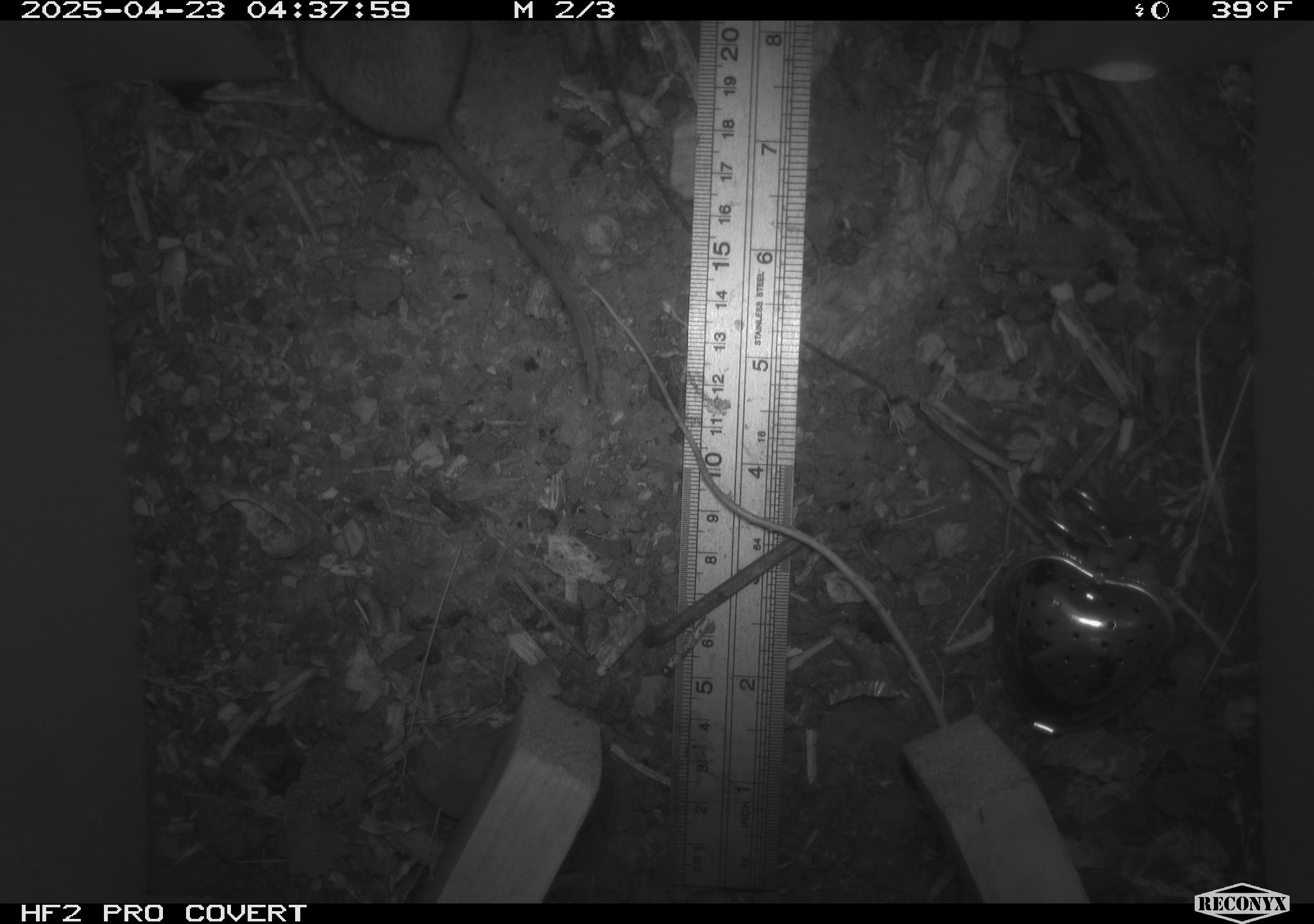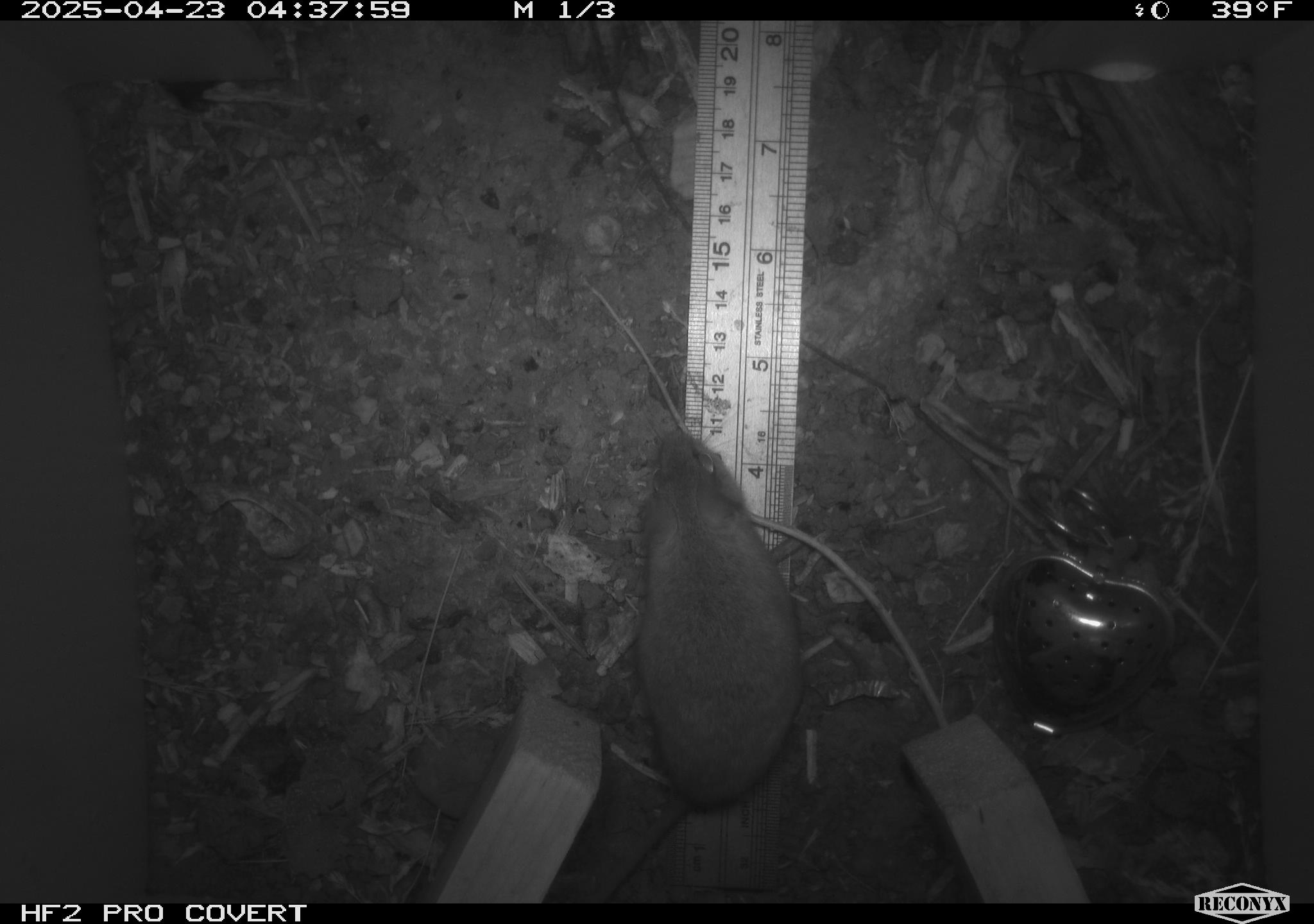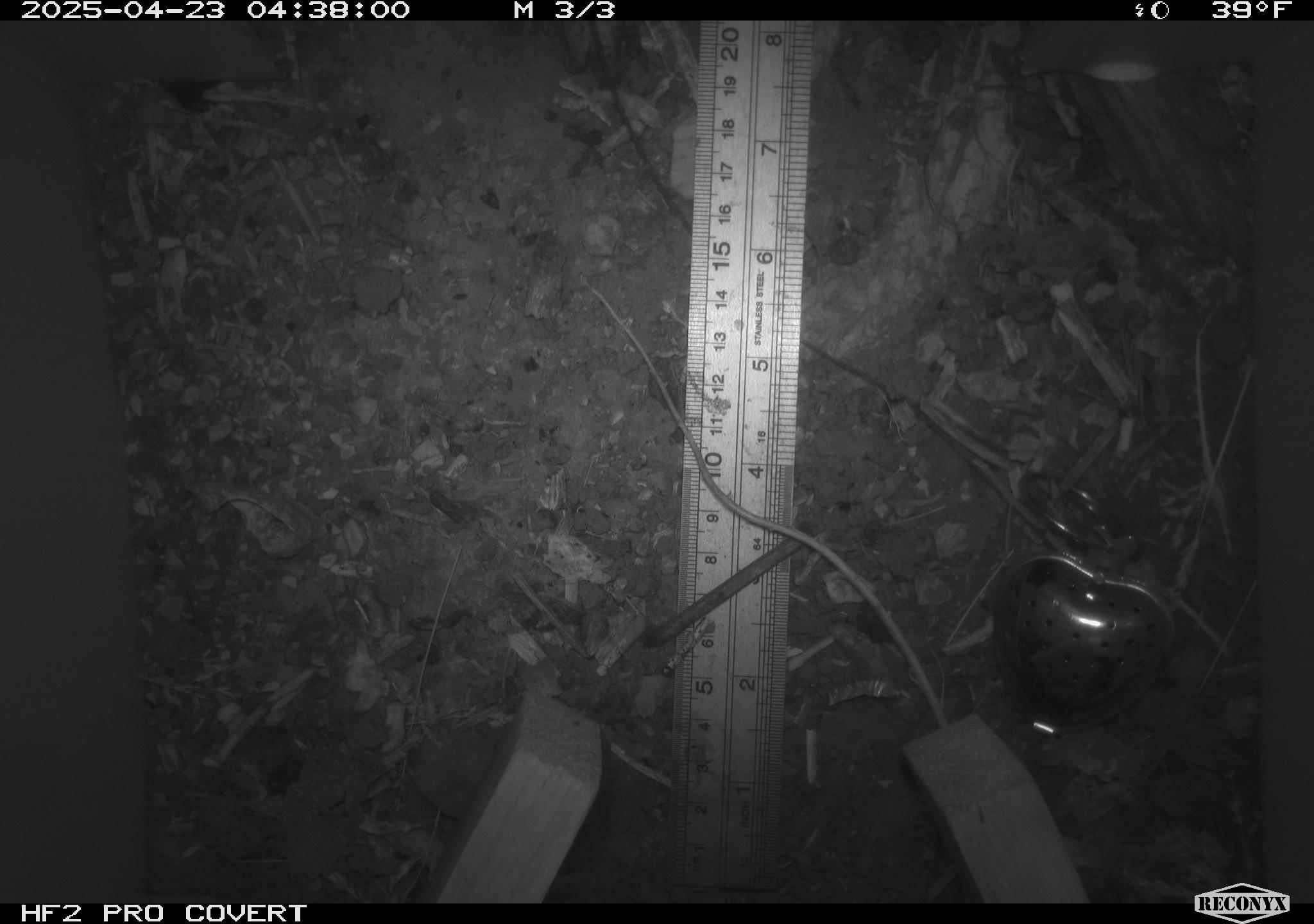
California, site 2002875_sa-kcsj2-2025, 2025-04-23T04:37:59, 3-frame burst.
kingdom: Animalia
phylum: Chordata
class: Mammalia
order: Rodentia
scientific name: Rodentia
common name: rodent